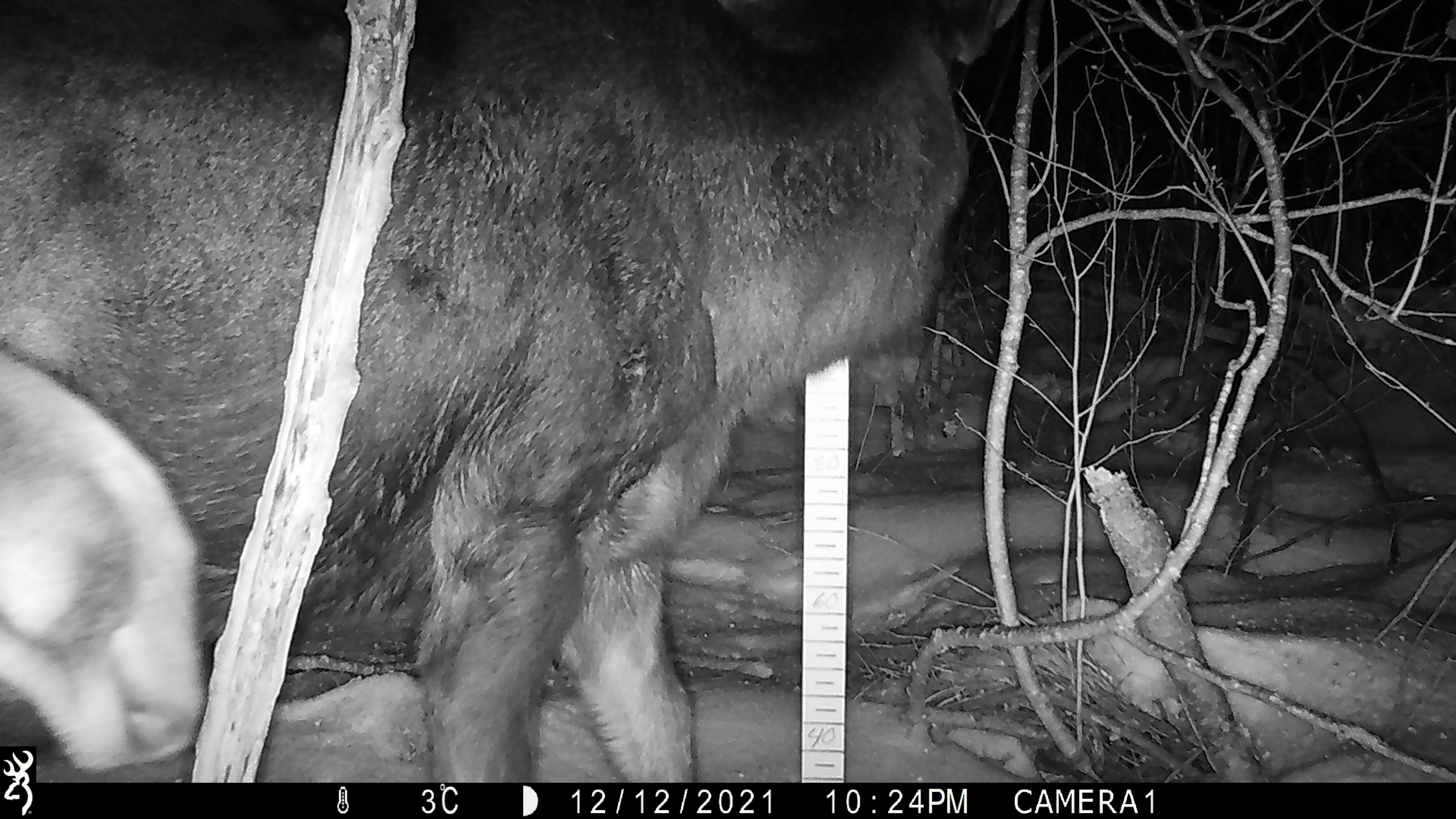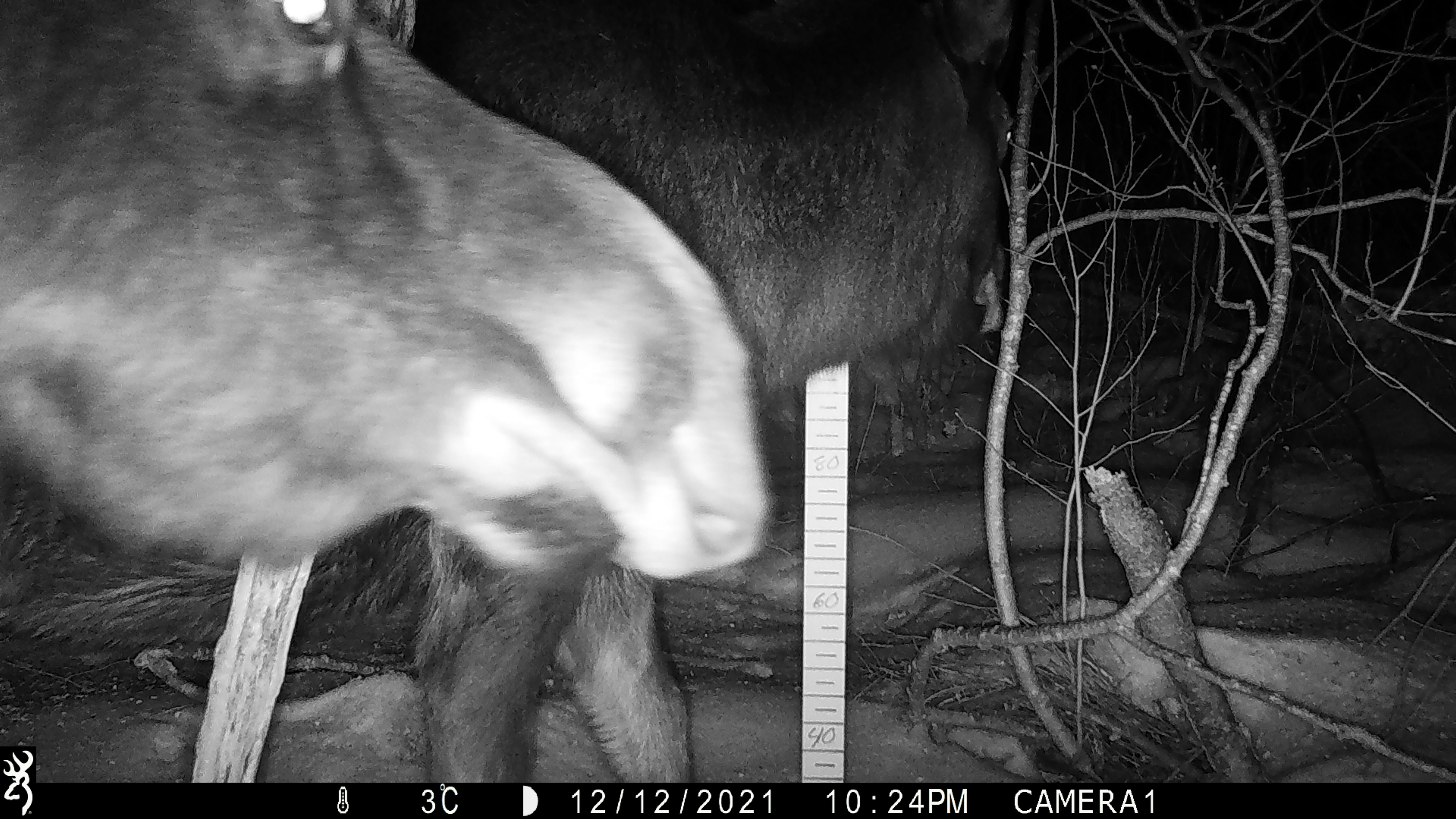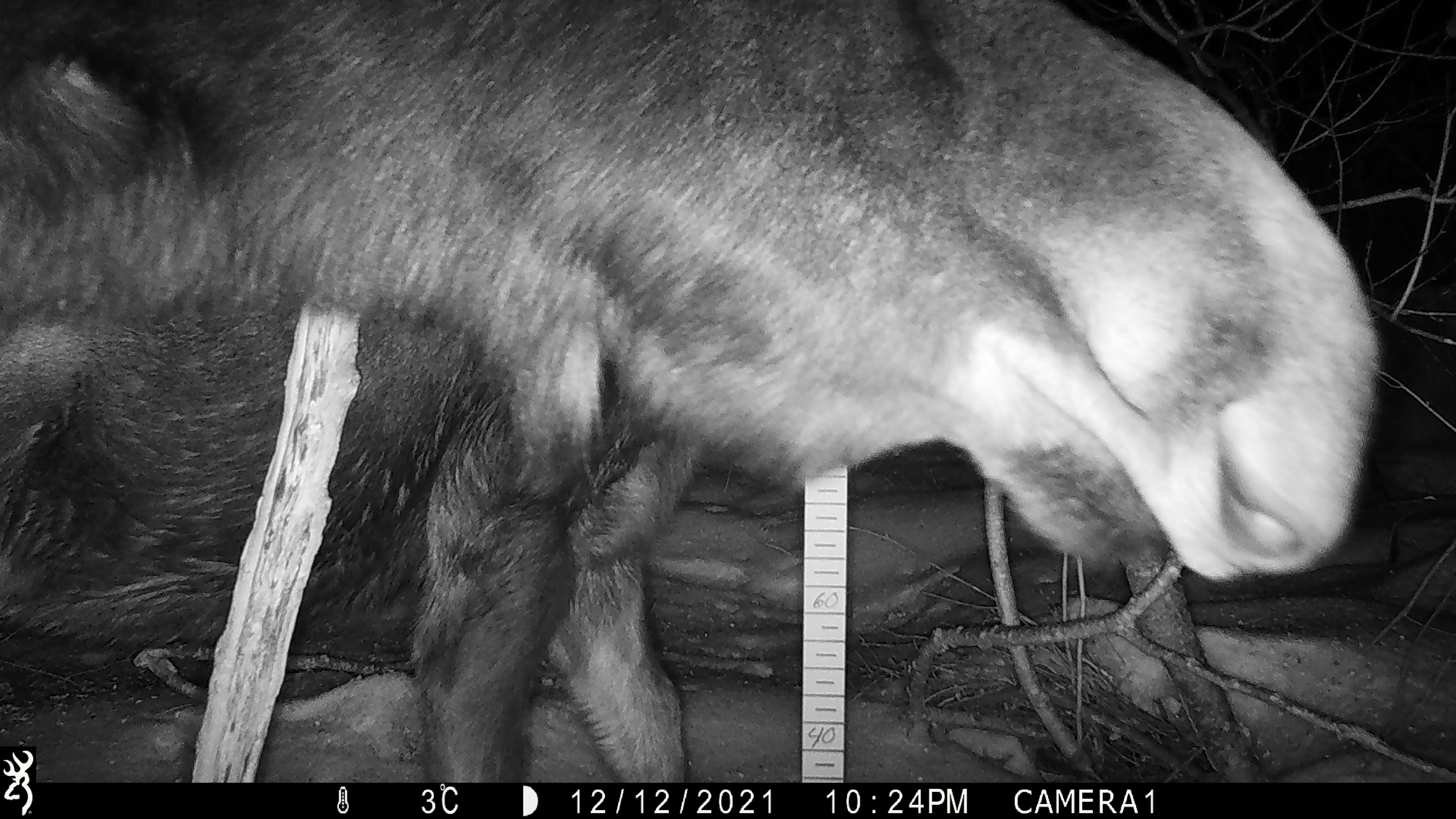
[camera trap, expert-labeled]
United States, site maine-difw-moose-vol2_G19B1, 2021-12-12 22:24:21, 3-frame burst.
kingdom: Animalia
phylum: Chordata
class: Mammalia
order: Artiodactyla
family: Cervidae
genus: Alces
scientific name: Alces alces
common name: moose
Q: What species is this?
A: Moose (Alces alces).